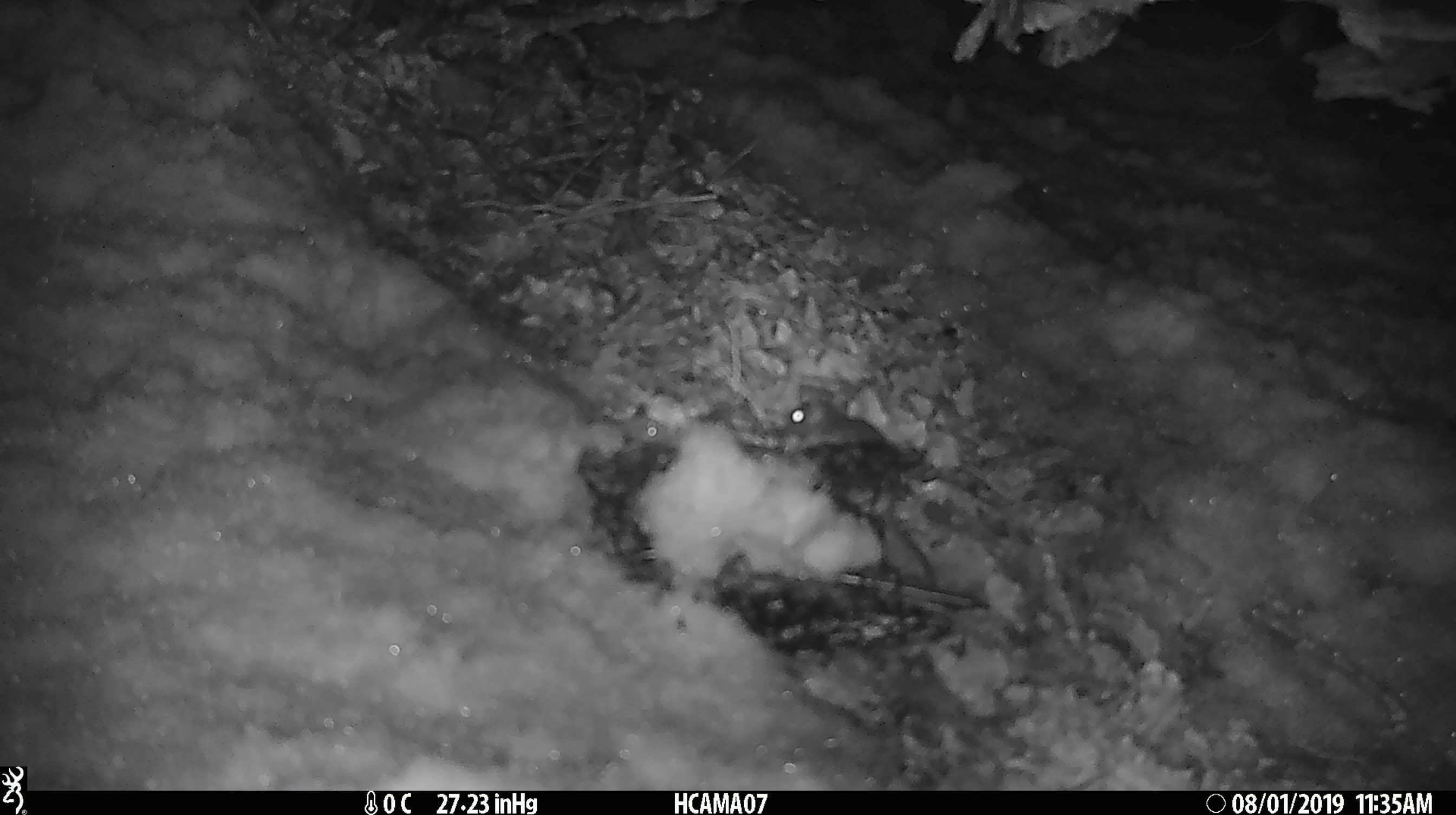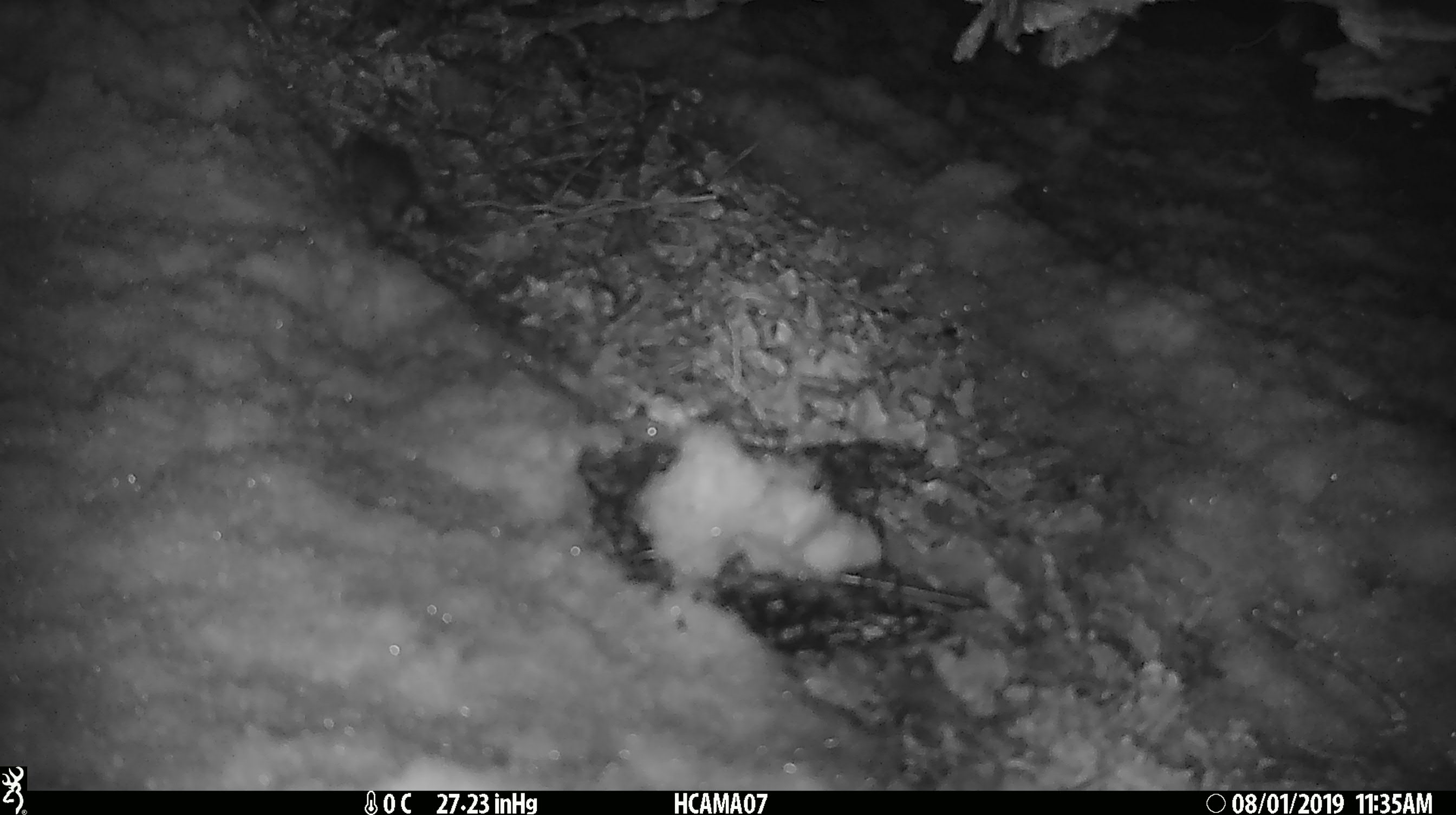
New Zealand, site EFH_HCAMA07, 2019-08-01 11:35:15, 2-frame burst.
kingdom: Animalia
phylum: Chordata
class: Mammalia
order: Rodentia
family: Muridae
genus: Mus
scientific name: Mus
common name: mouse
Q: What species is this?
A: Mouse (Mus).